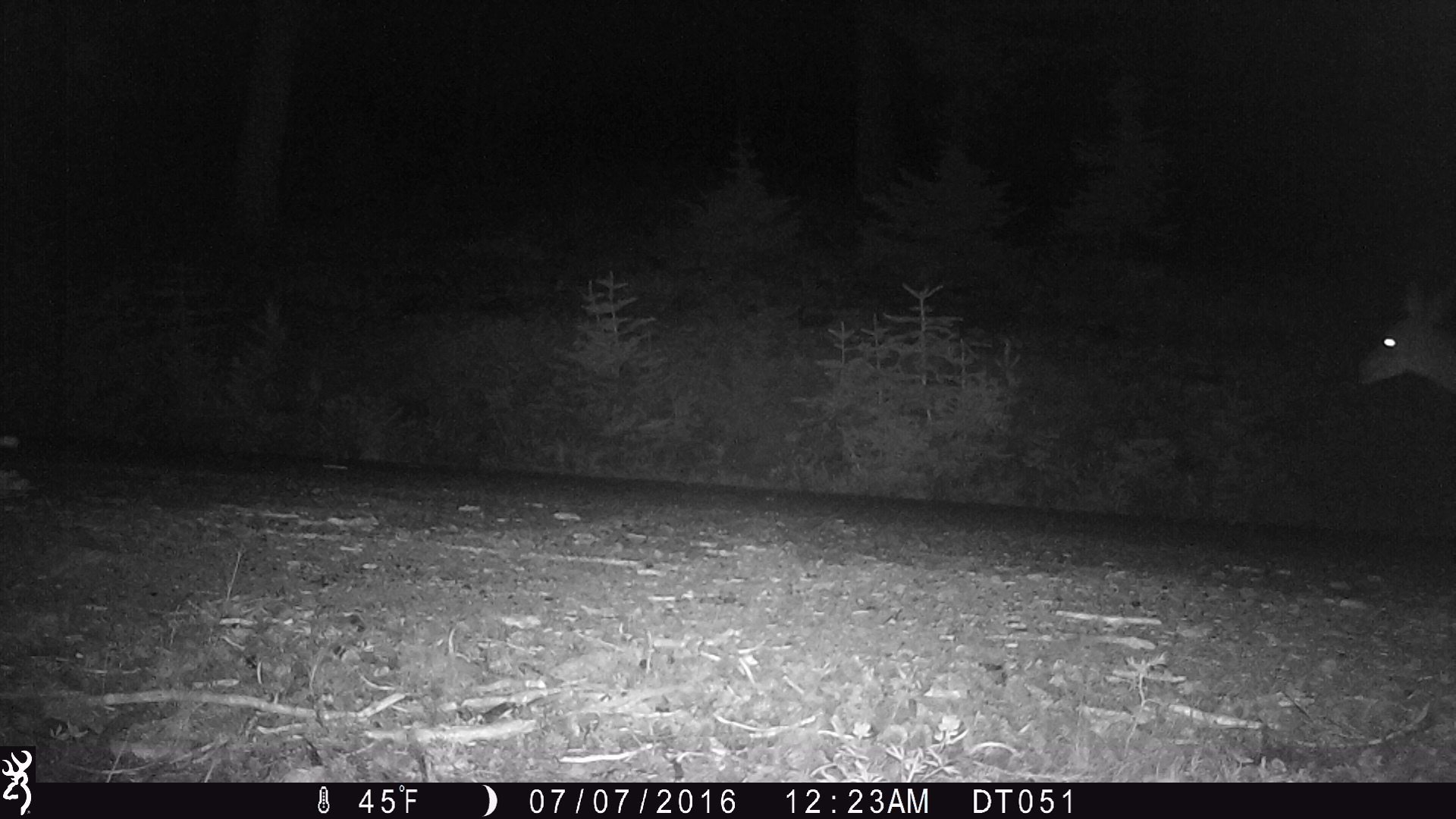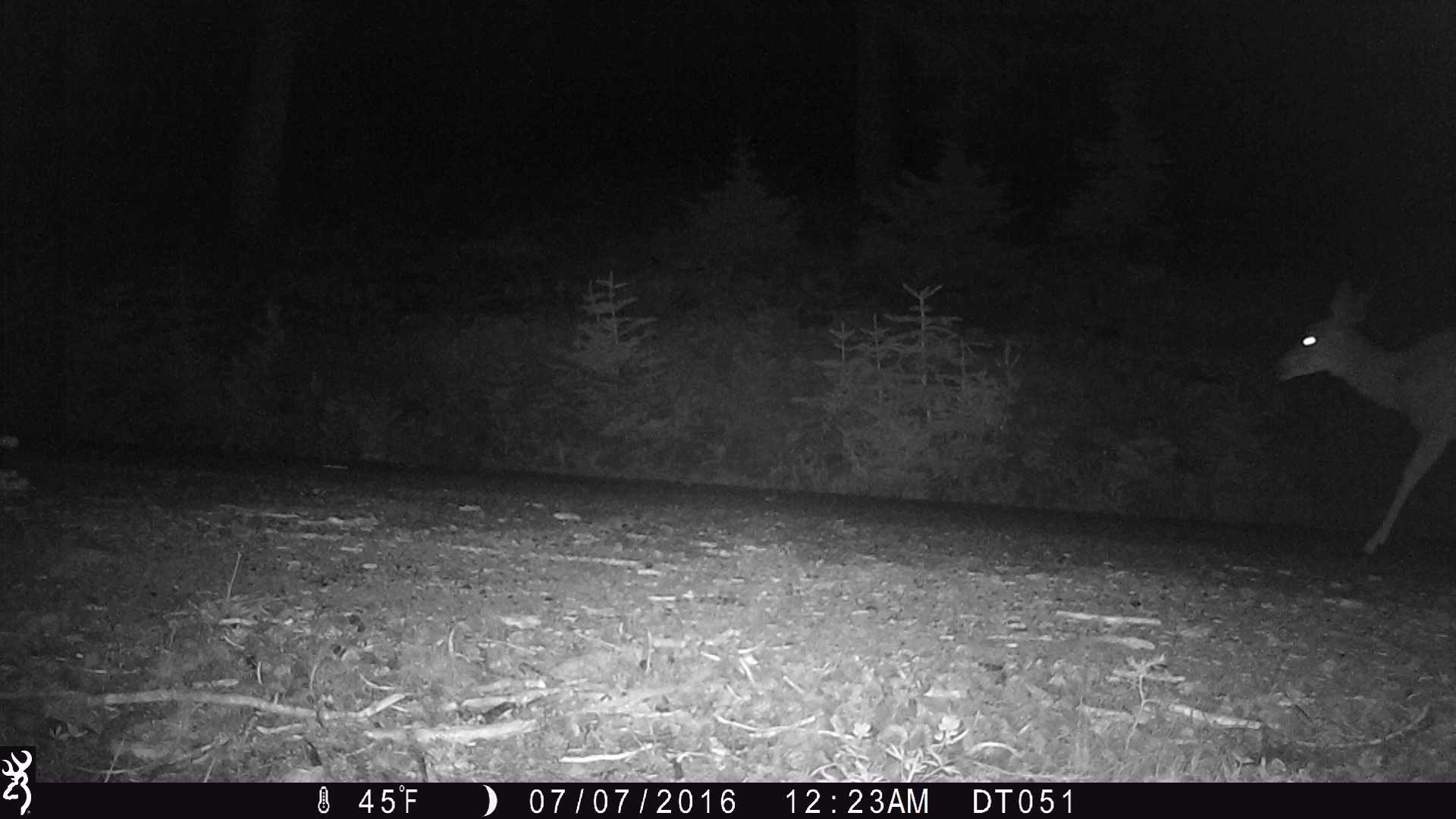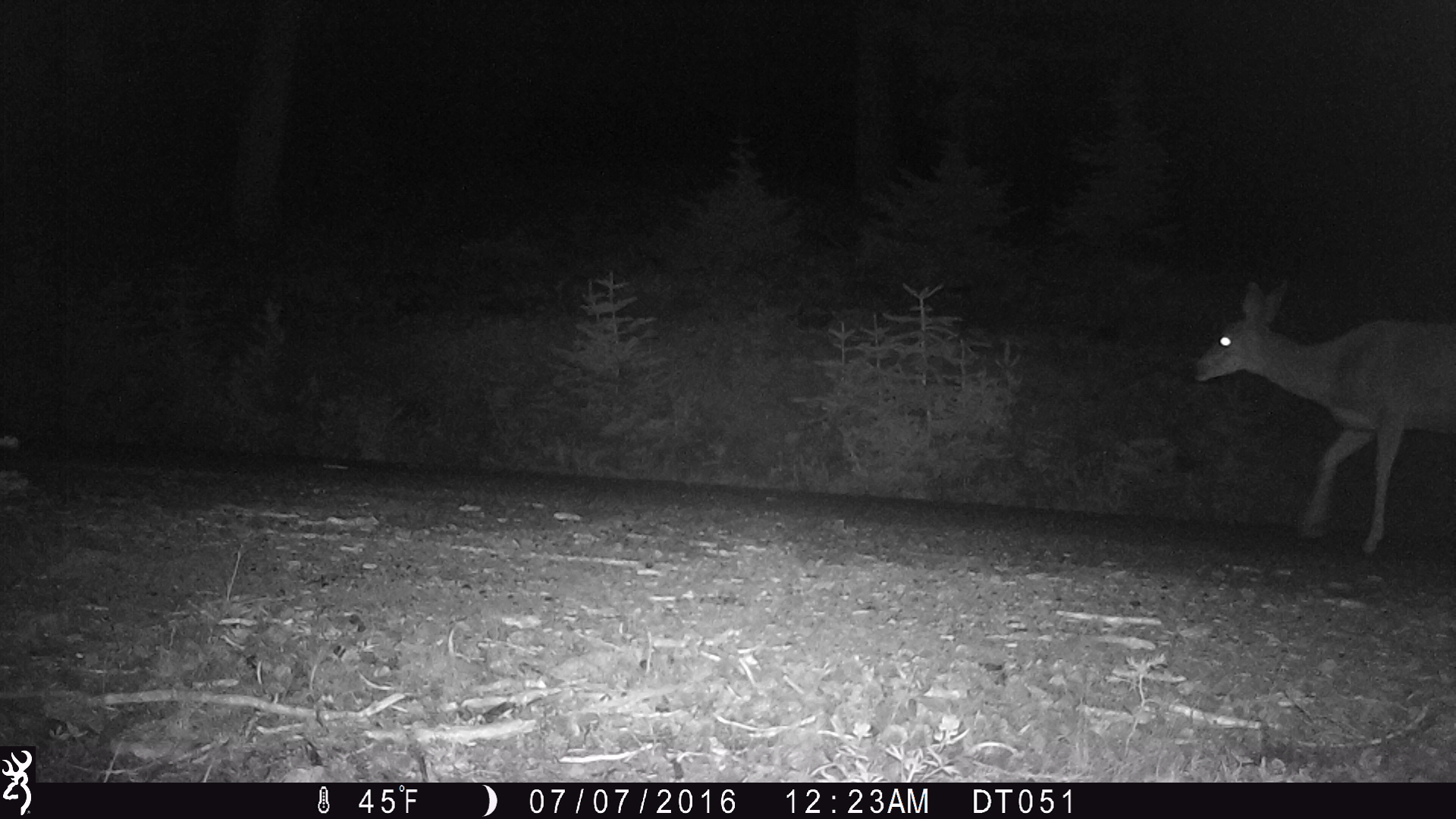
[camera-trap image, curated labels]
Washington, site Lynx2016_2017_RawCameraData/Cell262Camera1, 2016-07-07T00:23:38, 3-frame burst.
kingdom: Animalia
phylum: Chordata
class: Mammalia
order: Artiodactyla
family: Cervidae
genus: Odocoileus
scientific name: Odocoileus hemionus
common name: mule deer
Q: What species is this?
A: Odocoileus hemionus (mule deer).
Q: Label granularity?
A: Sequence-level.